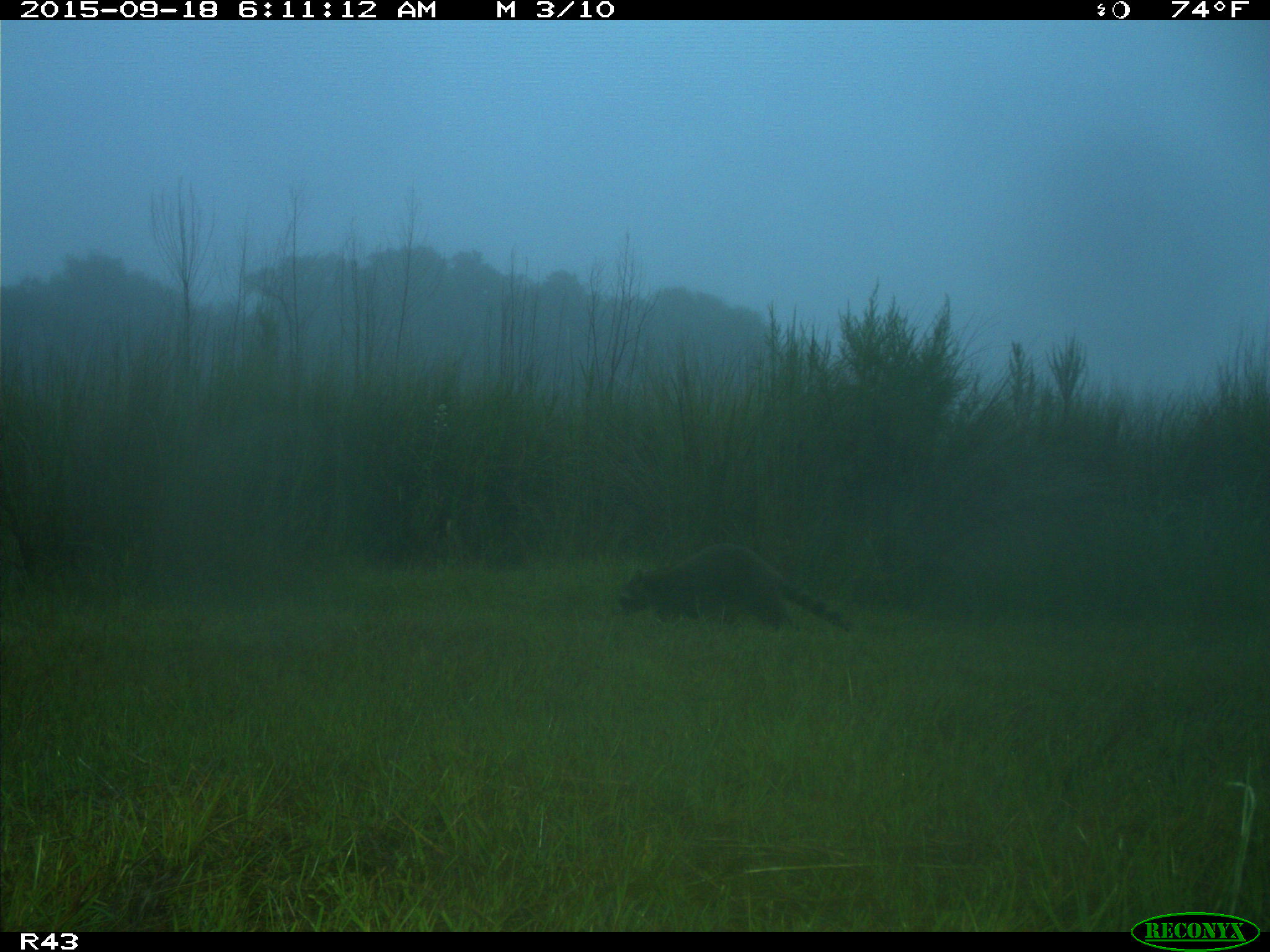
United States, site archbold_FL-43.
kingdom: Animalia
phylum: Chordata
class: Mammalia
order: Carnivora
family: Procyonidae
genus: Procyon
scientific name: Procyon lotor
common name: common raccoon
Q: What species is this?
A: Procyon lotor (common raccoon).